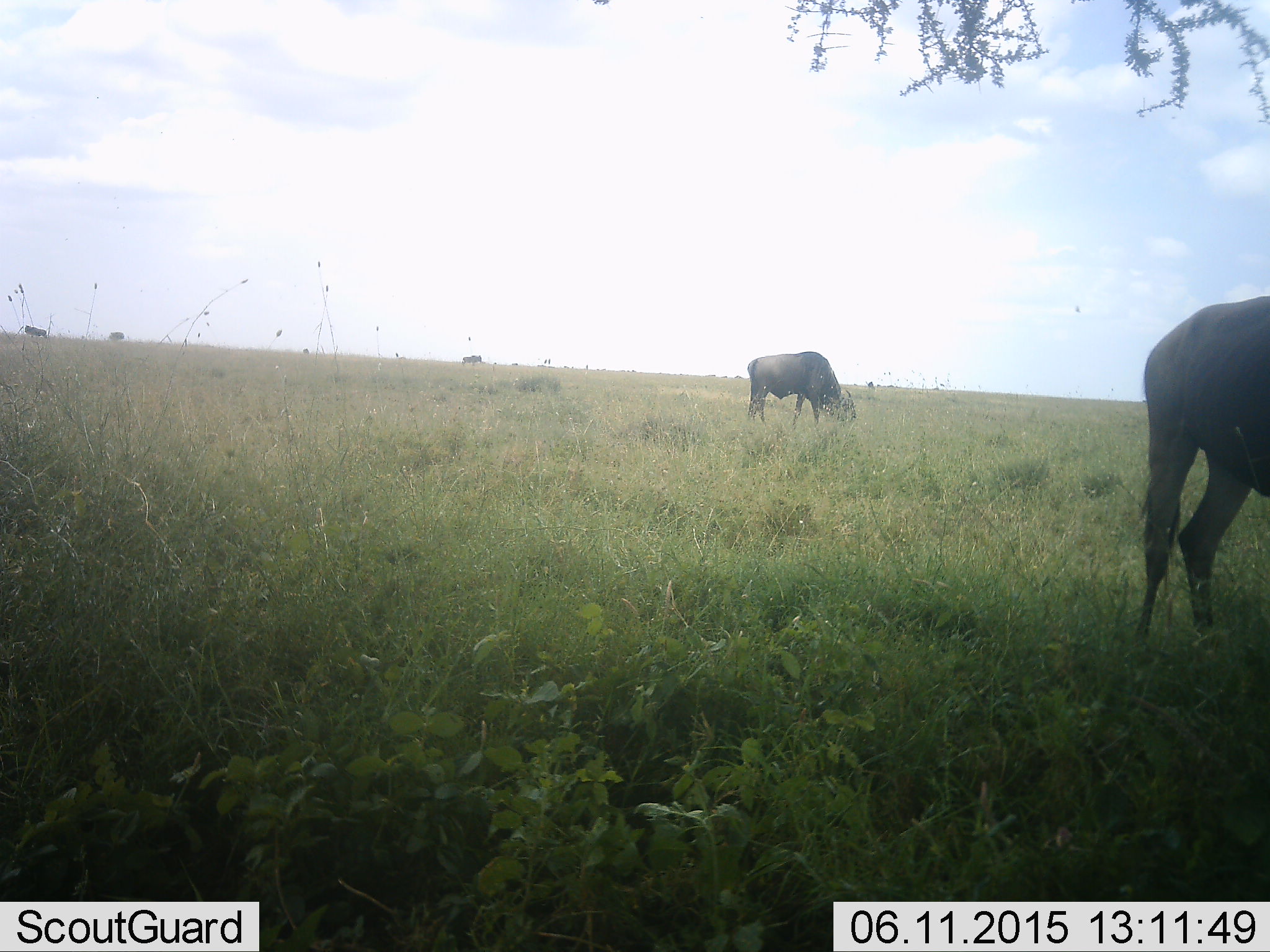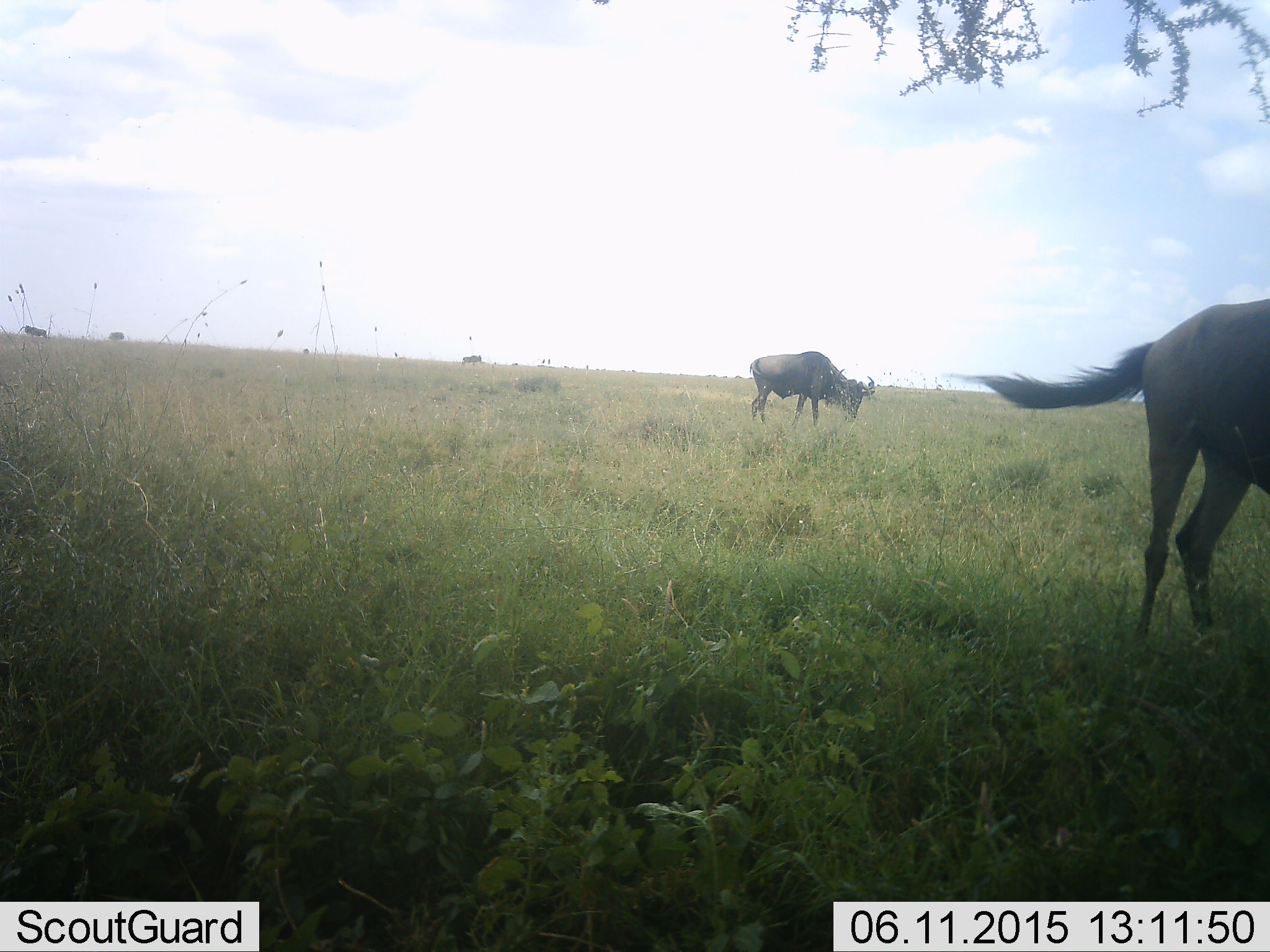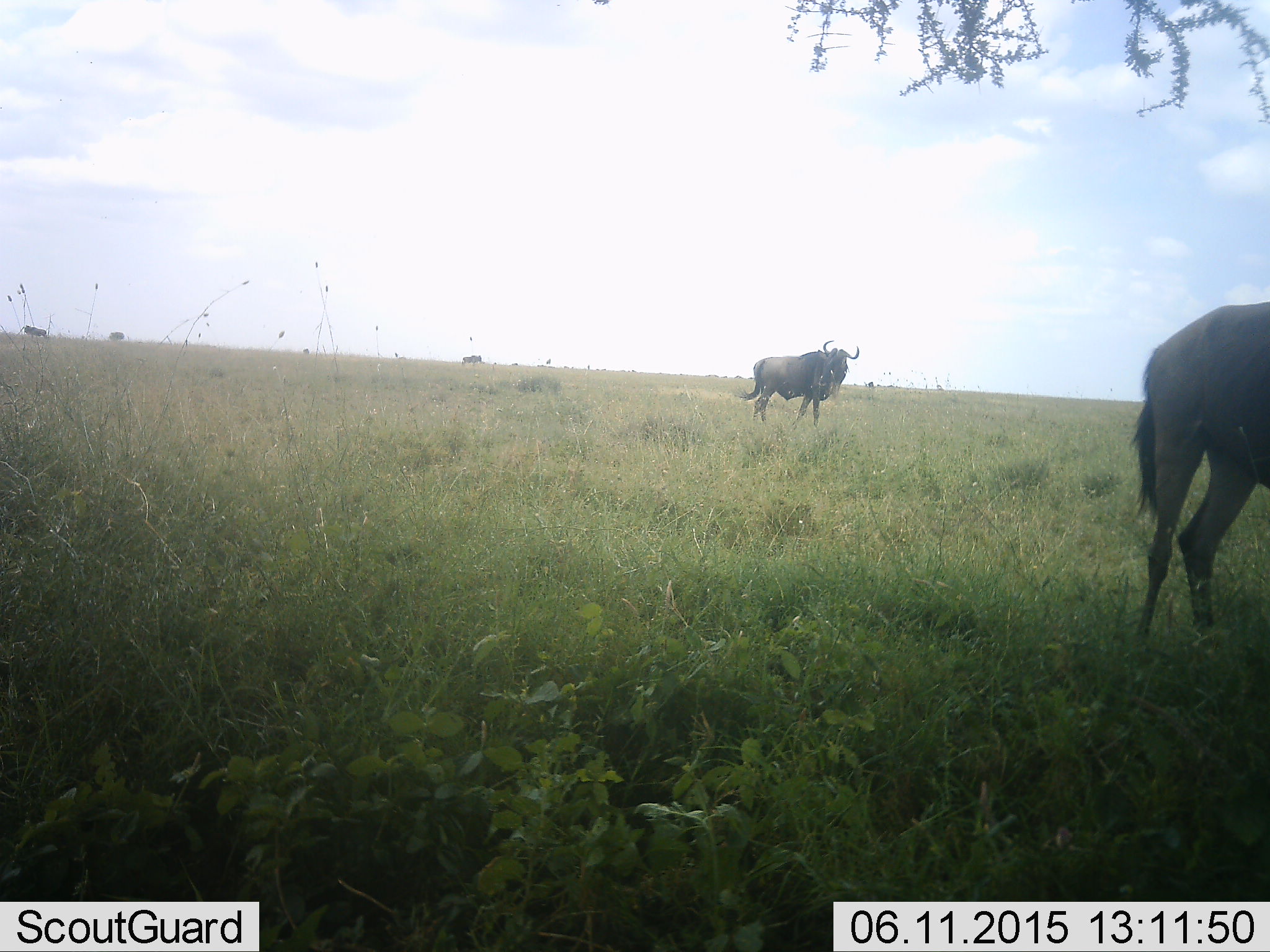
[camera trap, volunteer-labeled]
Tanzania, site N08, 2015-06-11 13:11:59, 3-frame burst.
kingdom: Animalia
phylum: Chordata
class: Mammalia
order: Artiodactyla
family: Bovidae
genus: Connochaetes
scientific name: Connochaetes taurinus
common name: blue wildebeest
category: wildebeest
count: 2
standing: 40%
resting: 0%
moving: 10%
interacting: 0%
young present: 0%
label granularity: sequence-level